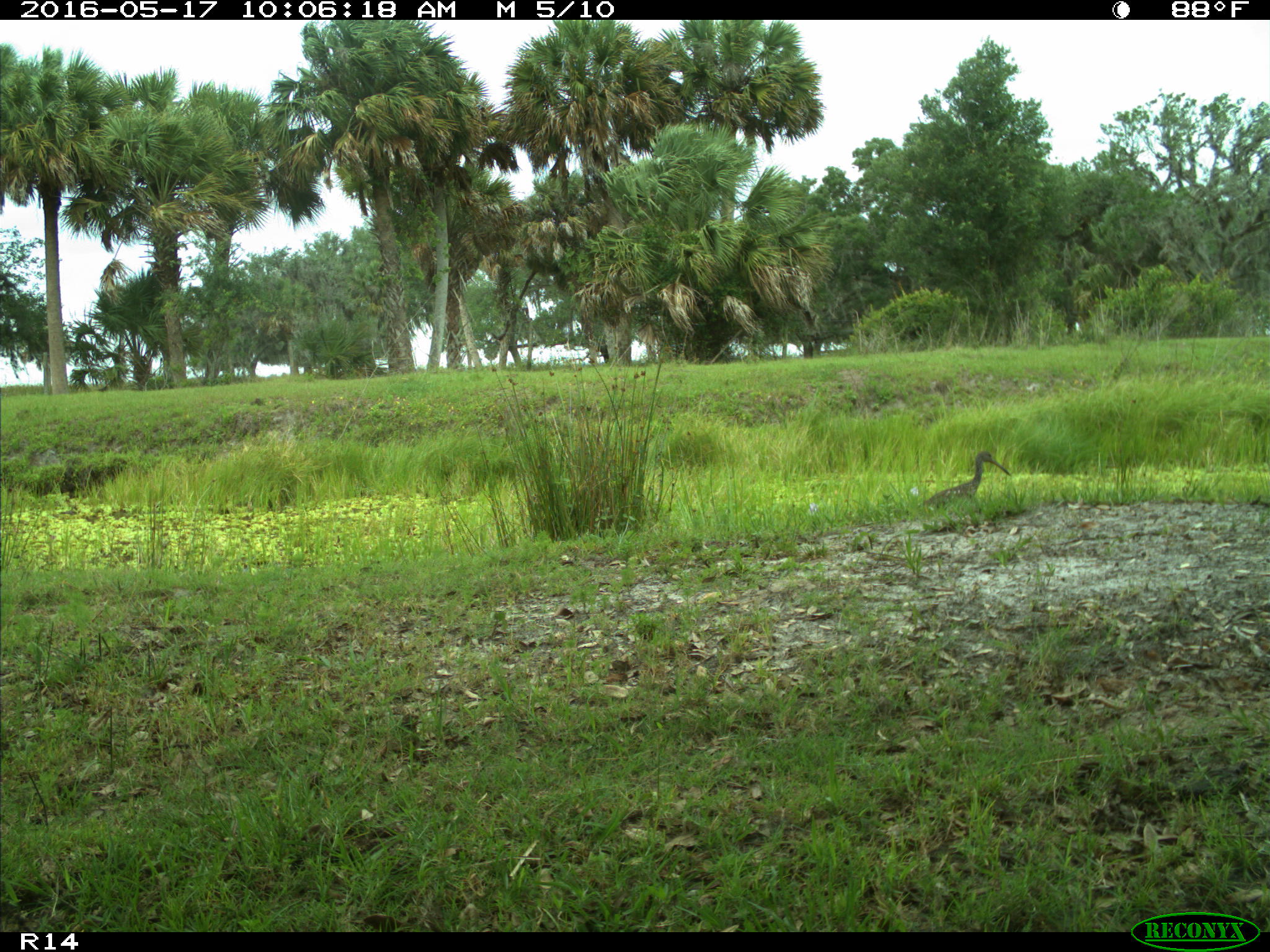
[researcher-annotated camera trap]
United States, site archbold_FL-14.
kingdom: Animalia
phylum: Chordata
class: Aves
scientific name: Aves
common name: birds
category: unidentified bird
Unidentified bird (birds) (Aves).